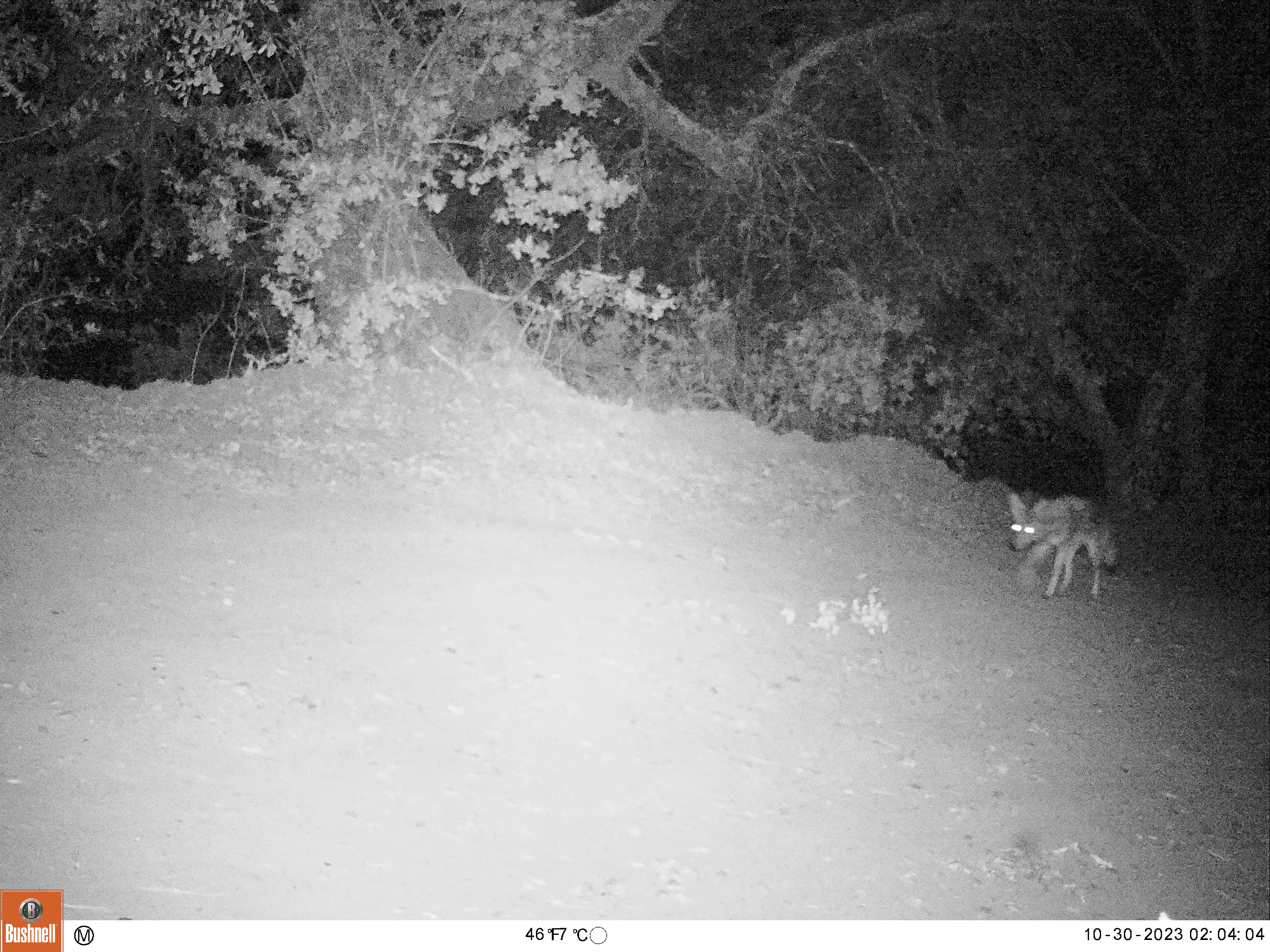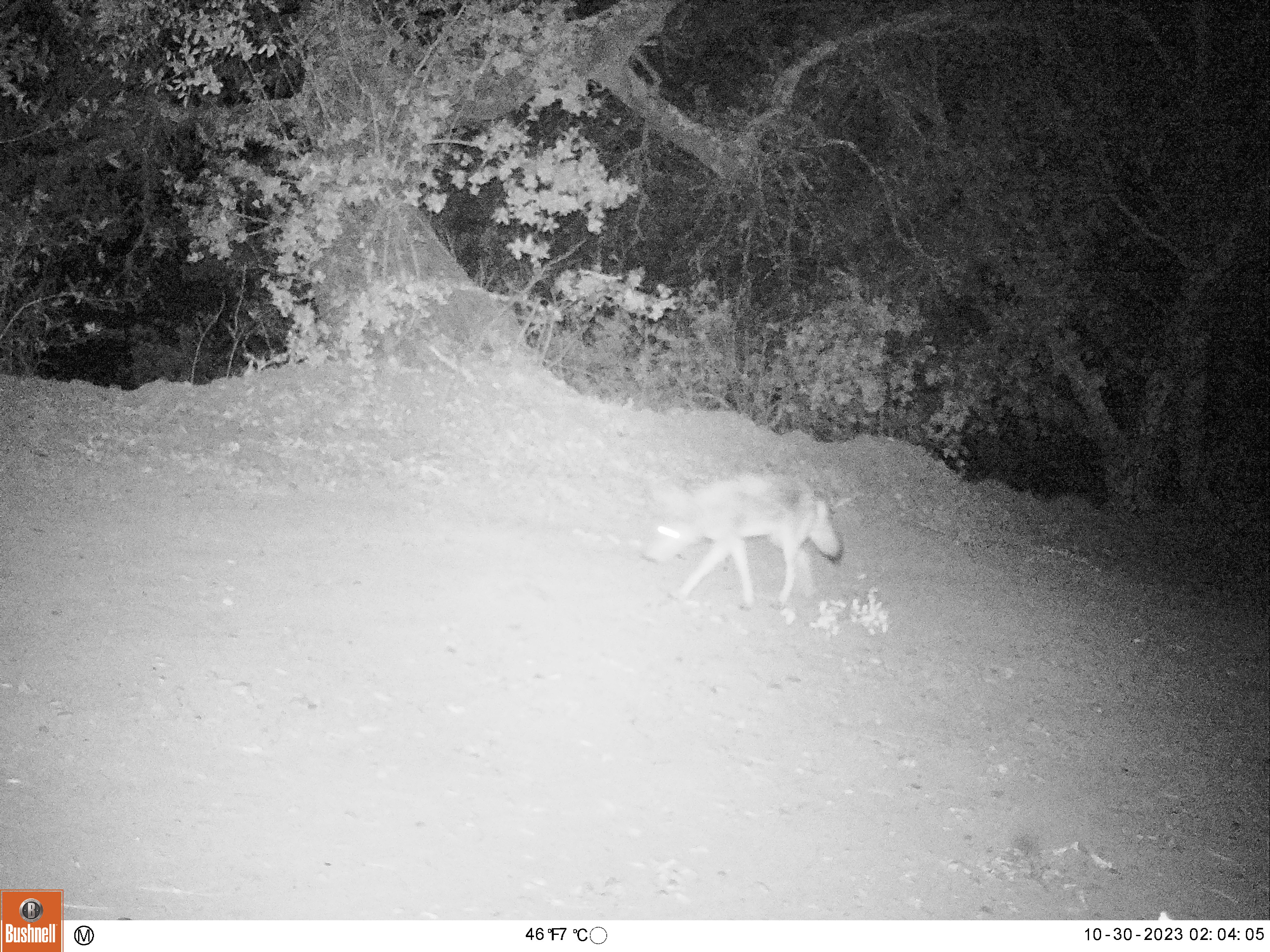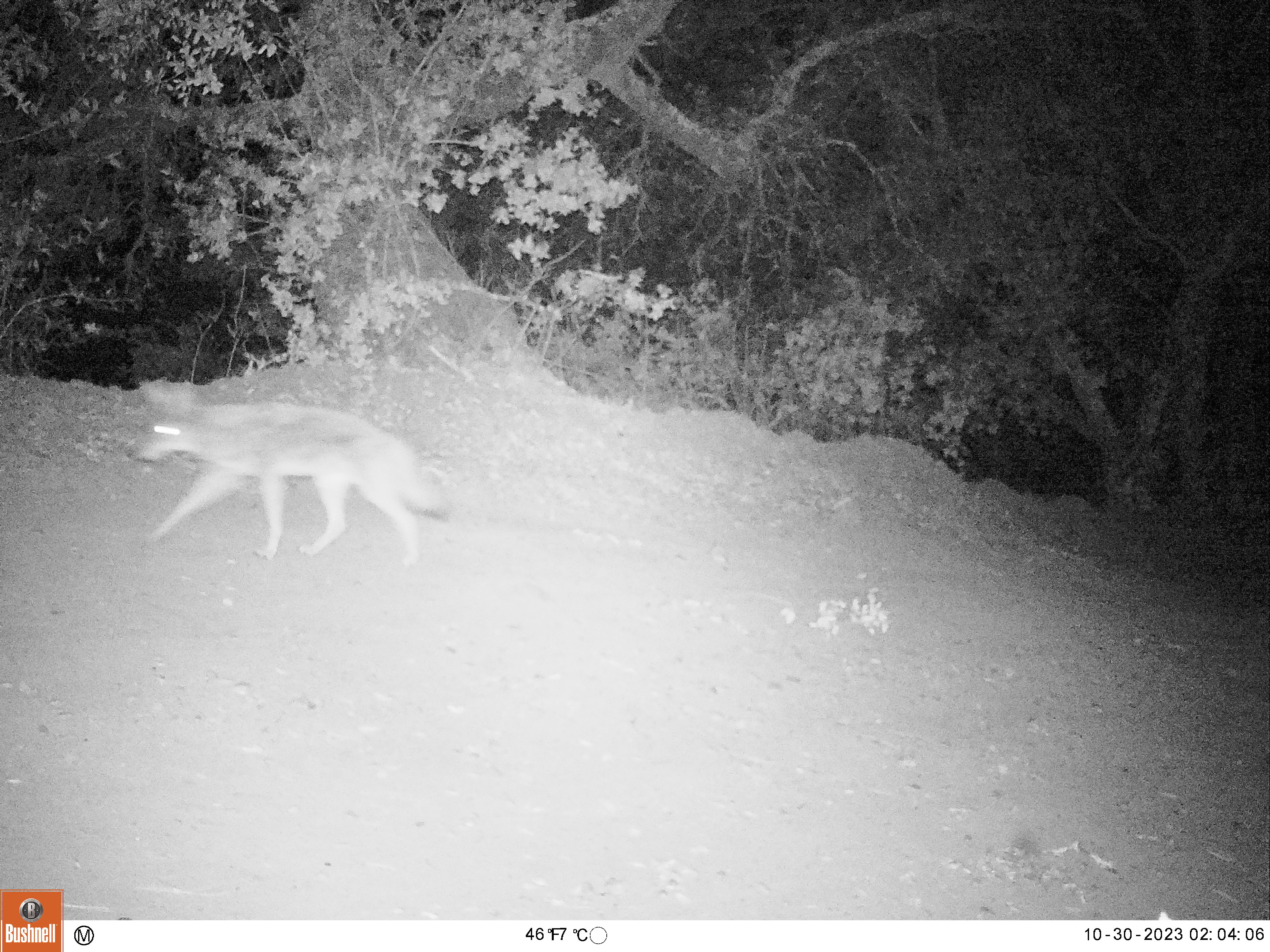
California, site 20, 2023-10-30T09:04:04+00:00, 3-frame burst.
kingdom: Animalia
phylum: Chordata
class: Mammalia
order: Carnivora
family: Canidae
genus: Canis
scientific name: Canis latrans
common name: coyote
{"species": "coyote (Canis latrans)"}